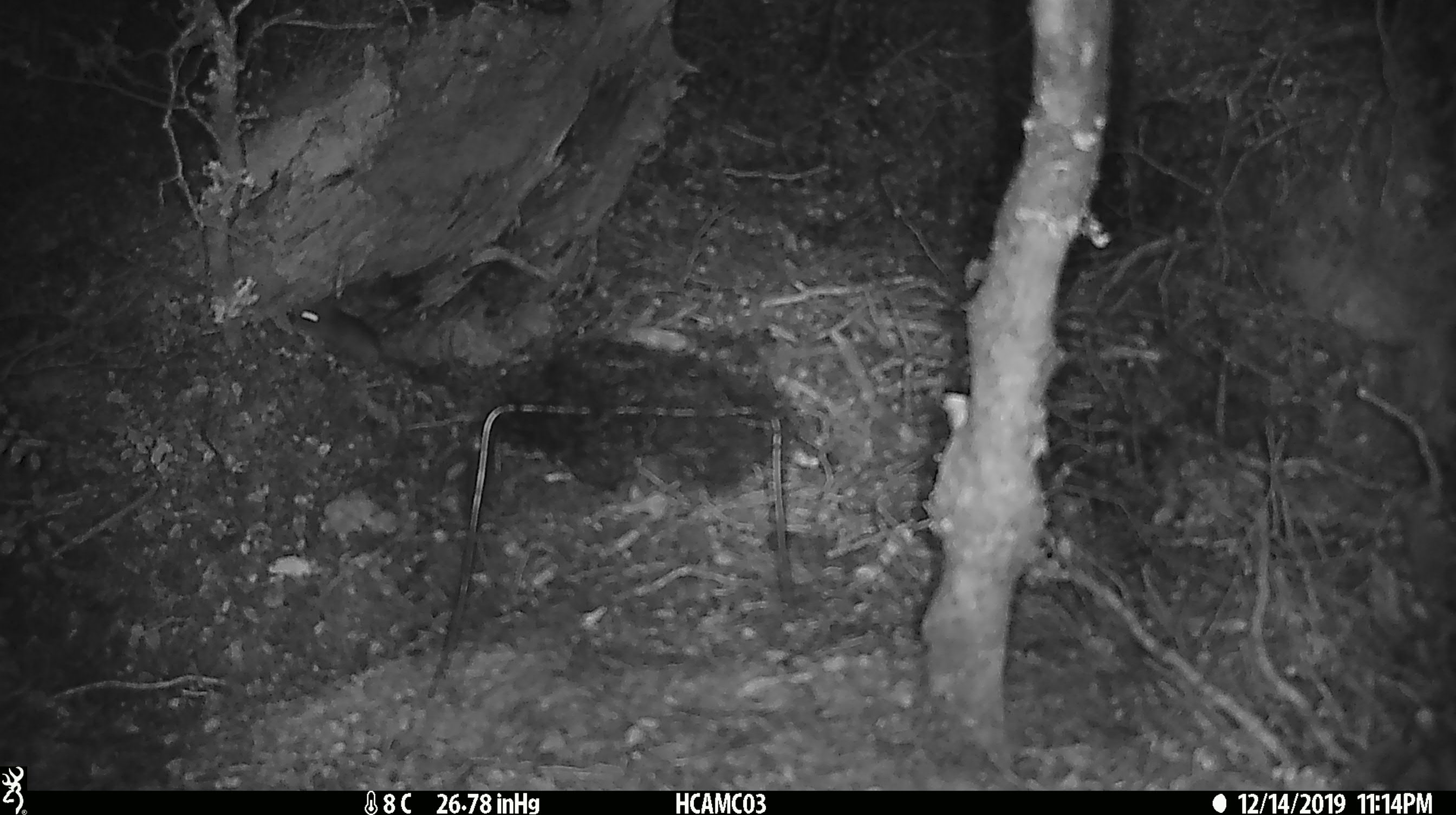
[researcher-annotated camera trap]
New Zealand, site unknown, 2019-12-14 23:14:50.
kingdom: Animalia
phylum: Chordata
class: Mammalia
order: Rodentia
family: Muridae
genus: Mus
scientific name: Mus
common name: mouse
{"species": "mouse (Mus)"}